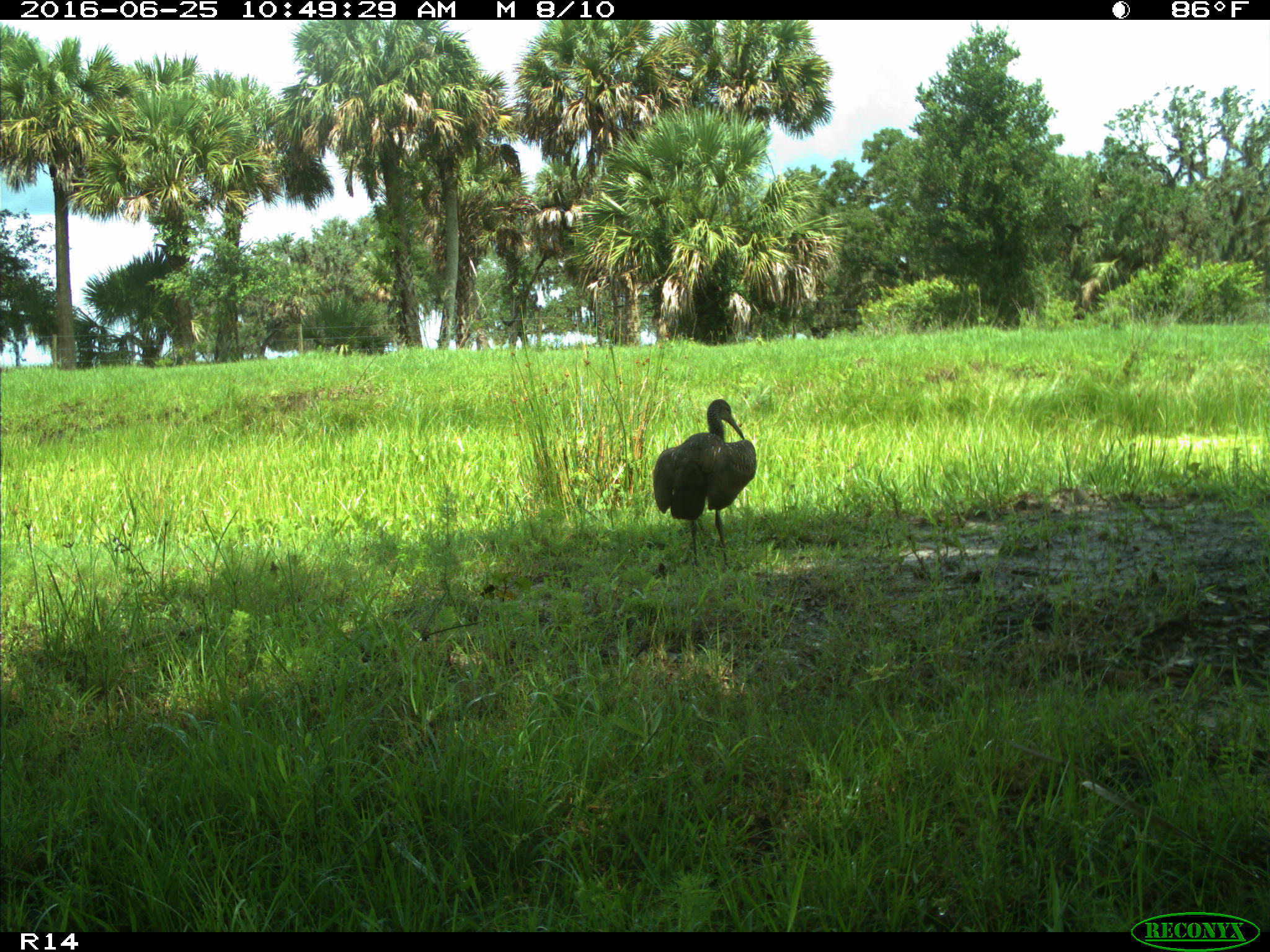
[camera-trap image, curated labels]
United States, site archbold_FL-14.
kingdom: Animalia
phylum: Chordata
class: Aves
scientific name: Aves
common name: birds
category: unidentified bird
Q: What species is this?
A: Unidentified bird (birds) (Aves).